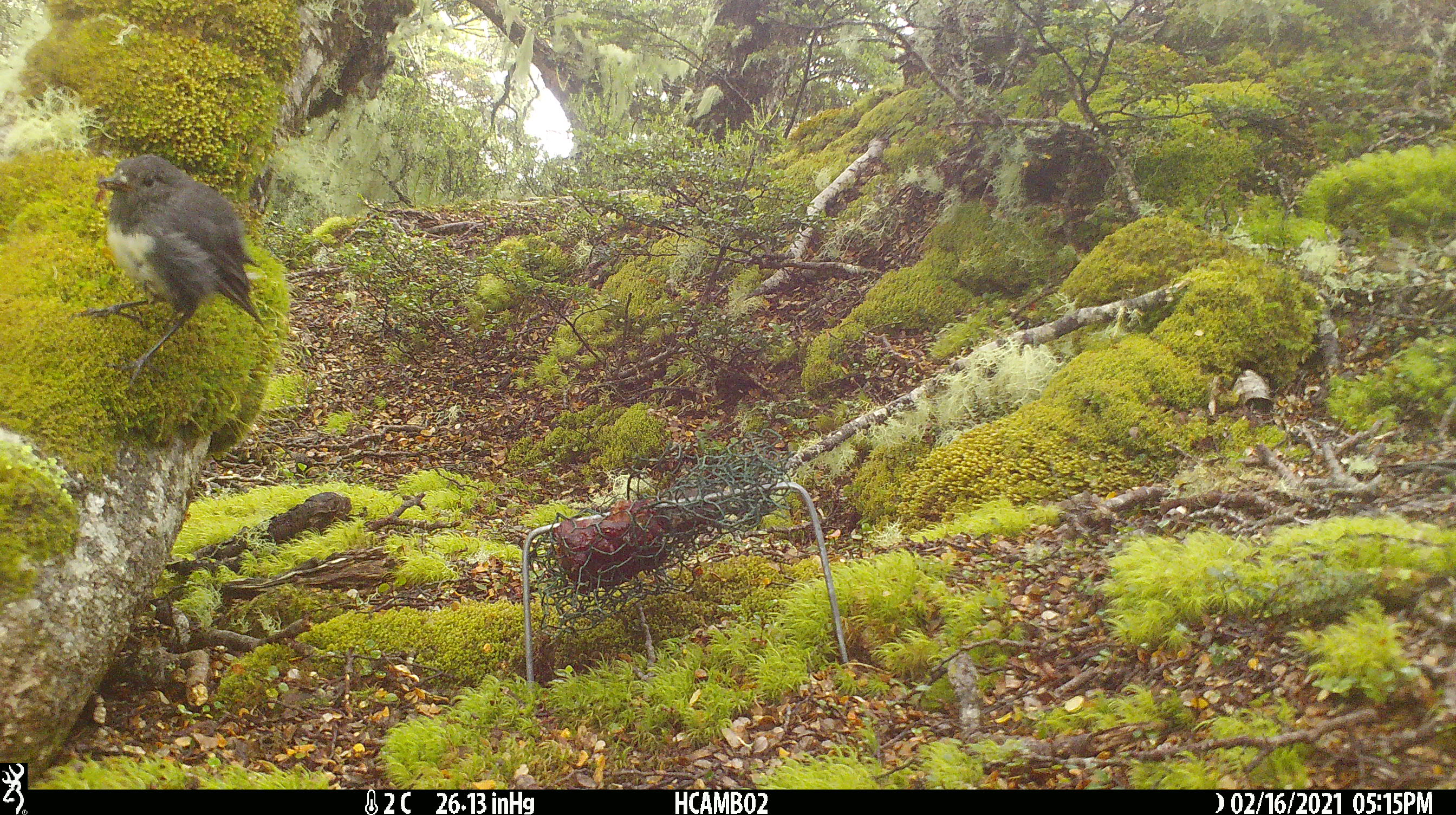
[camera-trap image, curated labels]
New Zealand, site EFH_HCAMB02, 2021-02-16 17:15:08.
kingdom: Animalia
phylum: Chordata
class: Aves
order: Passeriformes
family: Petroicidae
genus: Petroica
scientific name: Petroica australis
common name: new zealand robin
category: robin